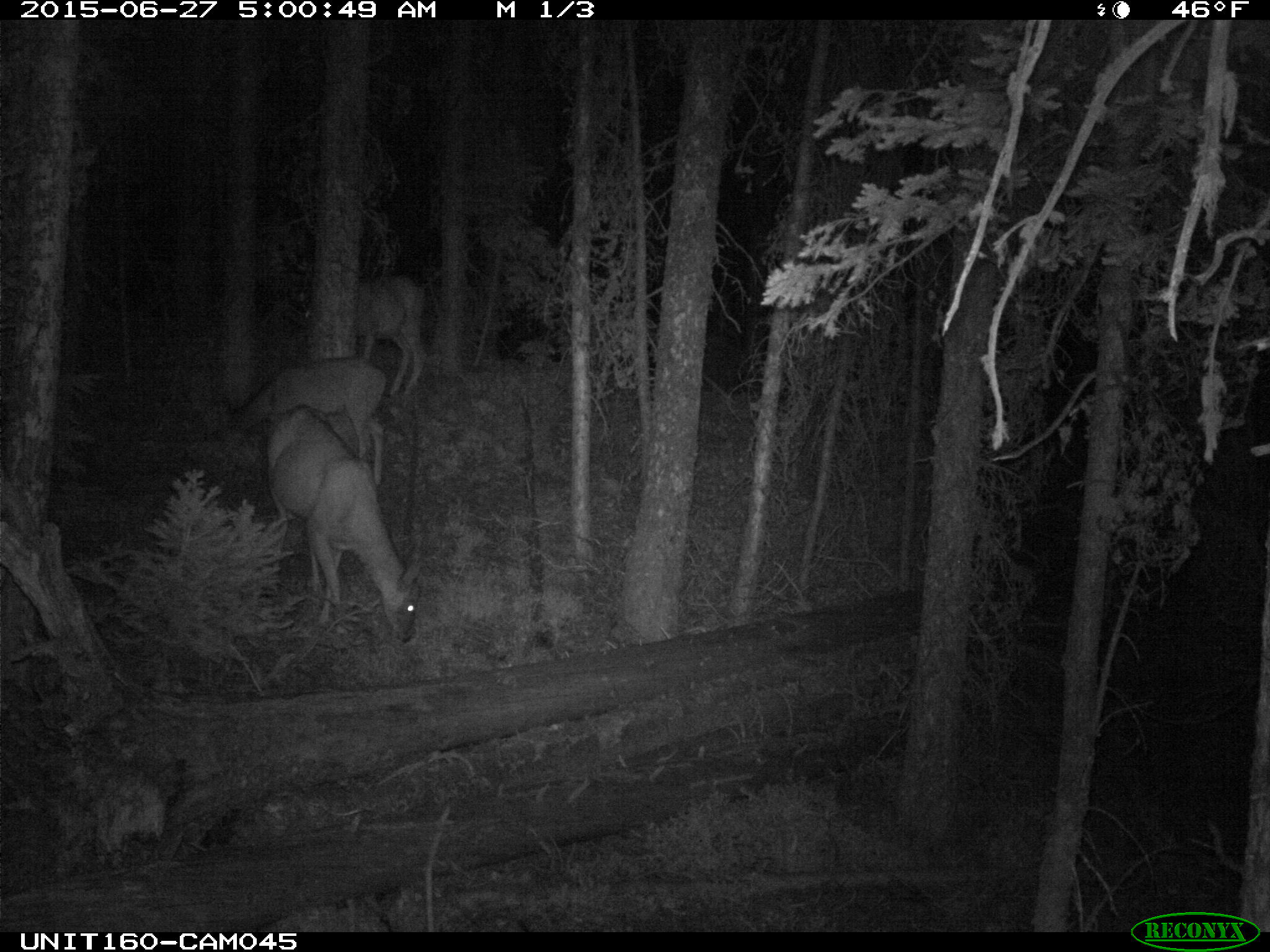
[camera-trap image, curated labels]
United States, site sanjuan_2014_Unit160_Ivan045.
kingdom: Animalia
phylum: Chordata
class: Mammalia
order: Artiodactyla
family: Cervidae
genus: Odocoileus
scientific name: Odocoileus hemionus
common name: mule deer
Odocoileus hemionus (mule deer).